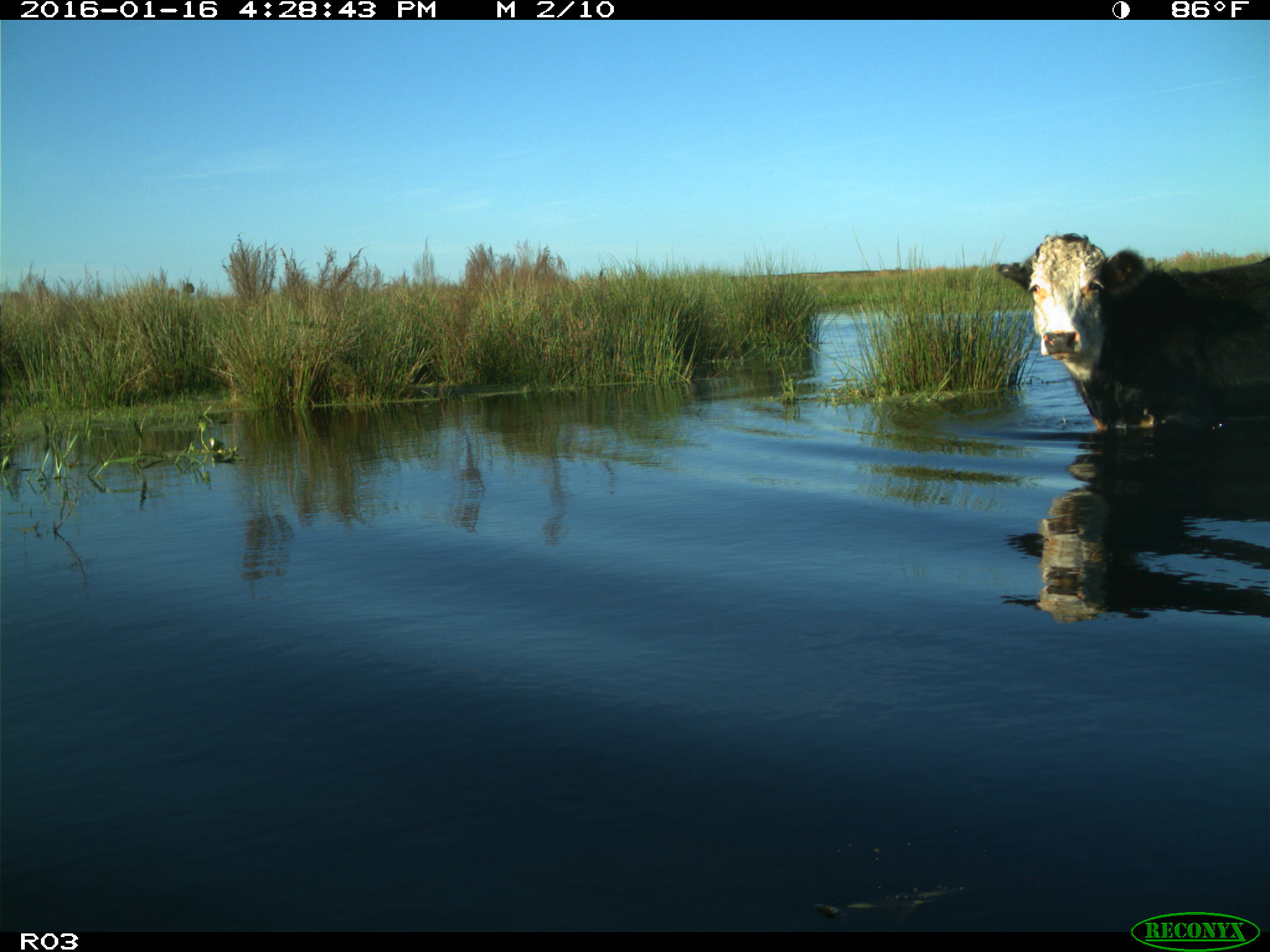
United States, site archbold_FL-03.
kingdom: Animalia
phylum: Chordata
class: Mammalia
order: Artiodactyla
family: Bovidae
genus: Bos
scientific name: Bos taurus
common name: domestic cow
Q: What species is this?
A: Bos taurus (domestic cow).